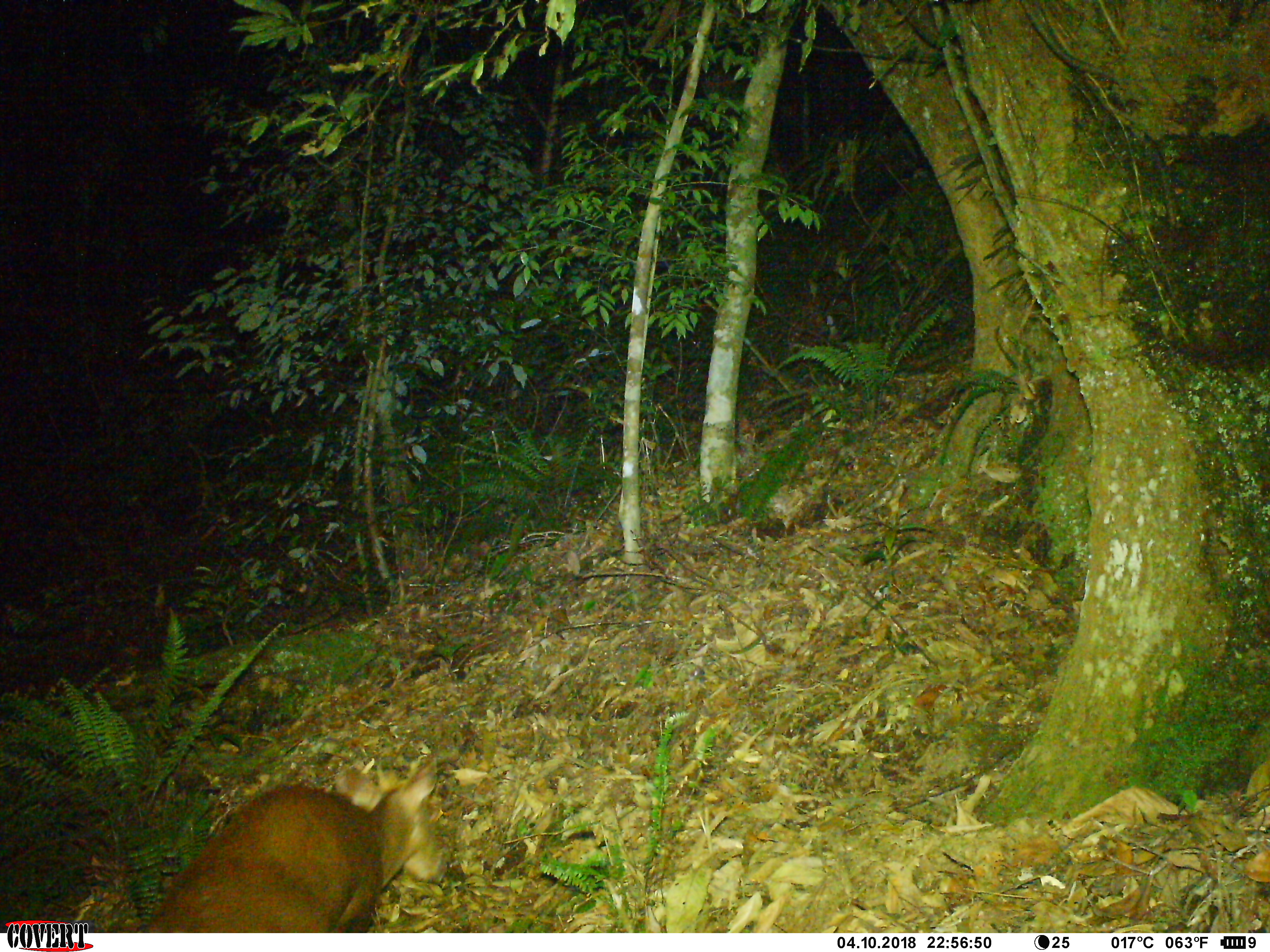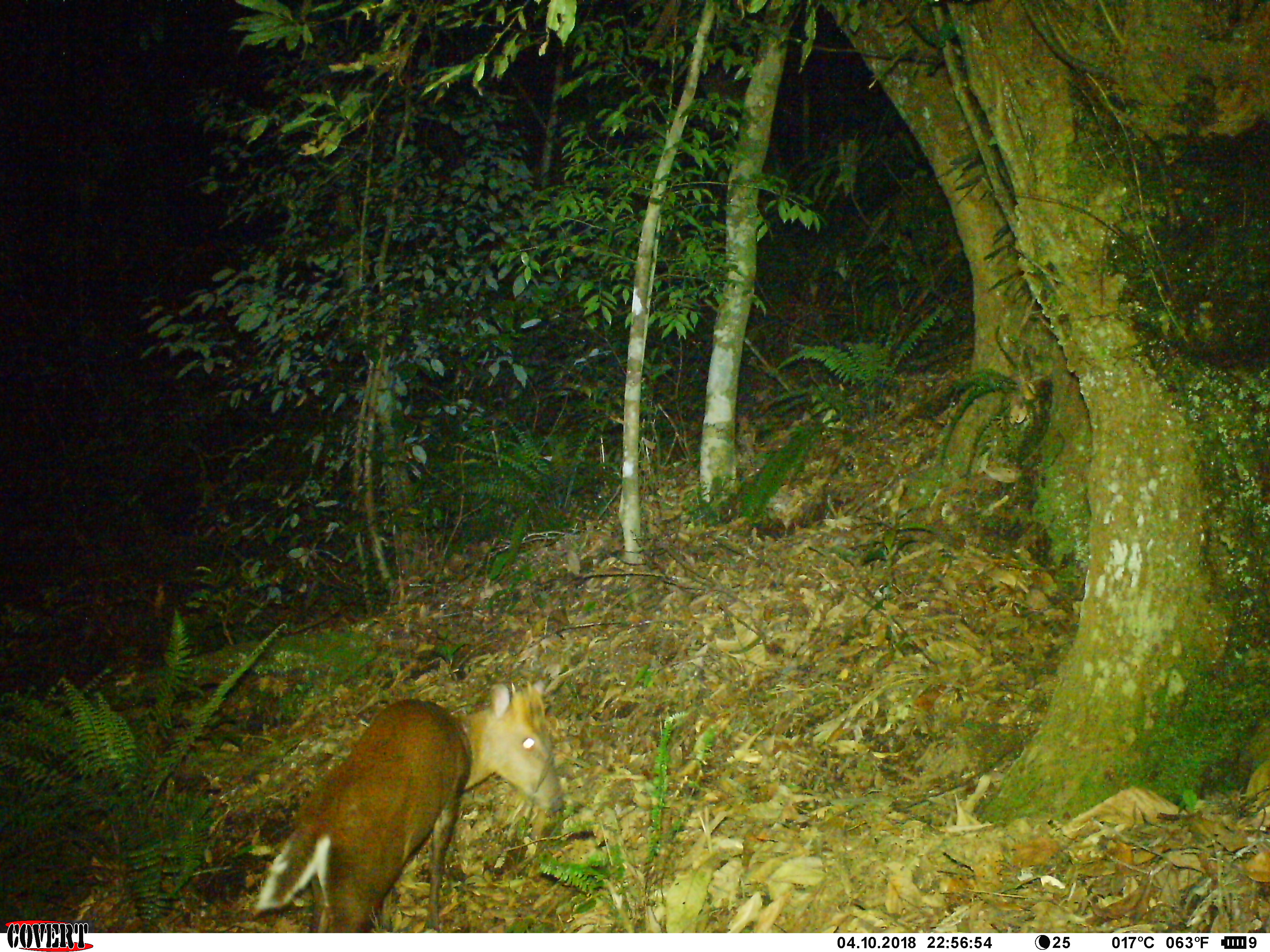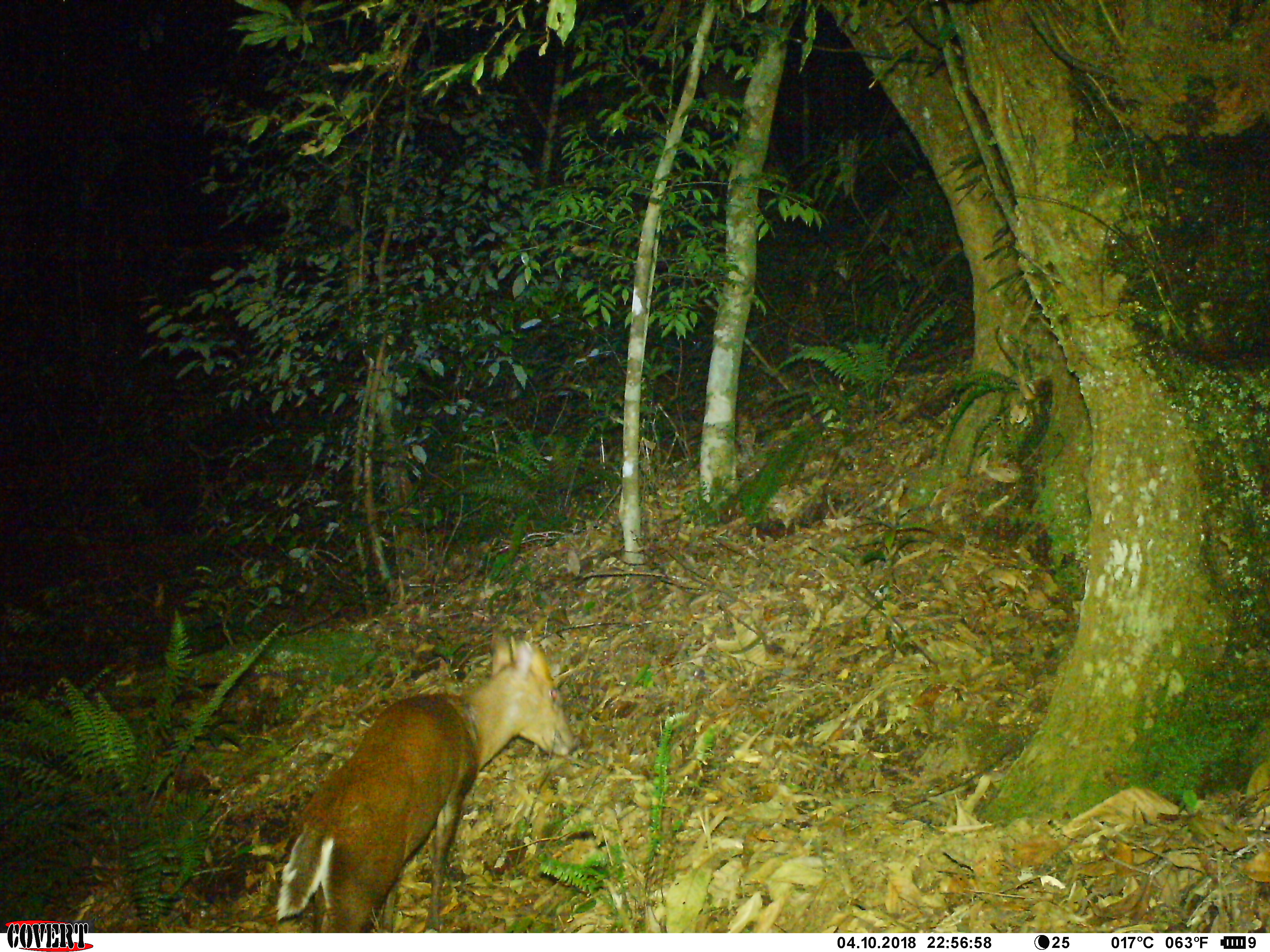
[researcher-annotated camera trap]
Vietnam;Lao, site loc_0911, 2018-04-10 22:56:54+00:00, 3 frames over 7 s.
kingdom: Animalia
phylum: Chordata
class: Mammalia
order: Artiodactyla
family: Cervidae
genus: Muntiacus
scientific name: Muntiacus rooseveltorum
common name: roosevelt's muntjac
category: roosevelts muntjac group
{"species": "roosevelts muntjac group (roosevelt's muntjac) (Muntiacus rooseveltorum)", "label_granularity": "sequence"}